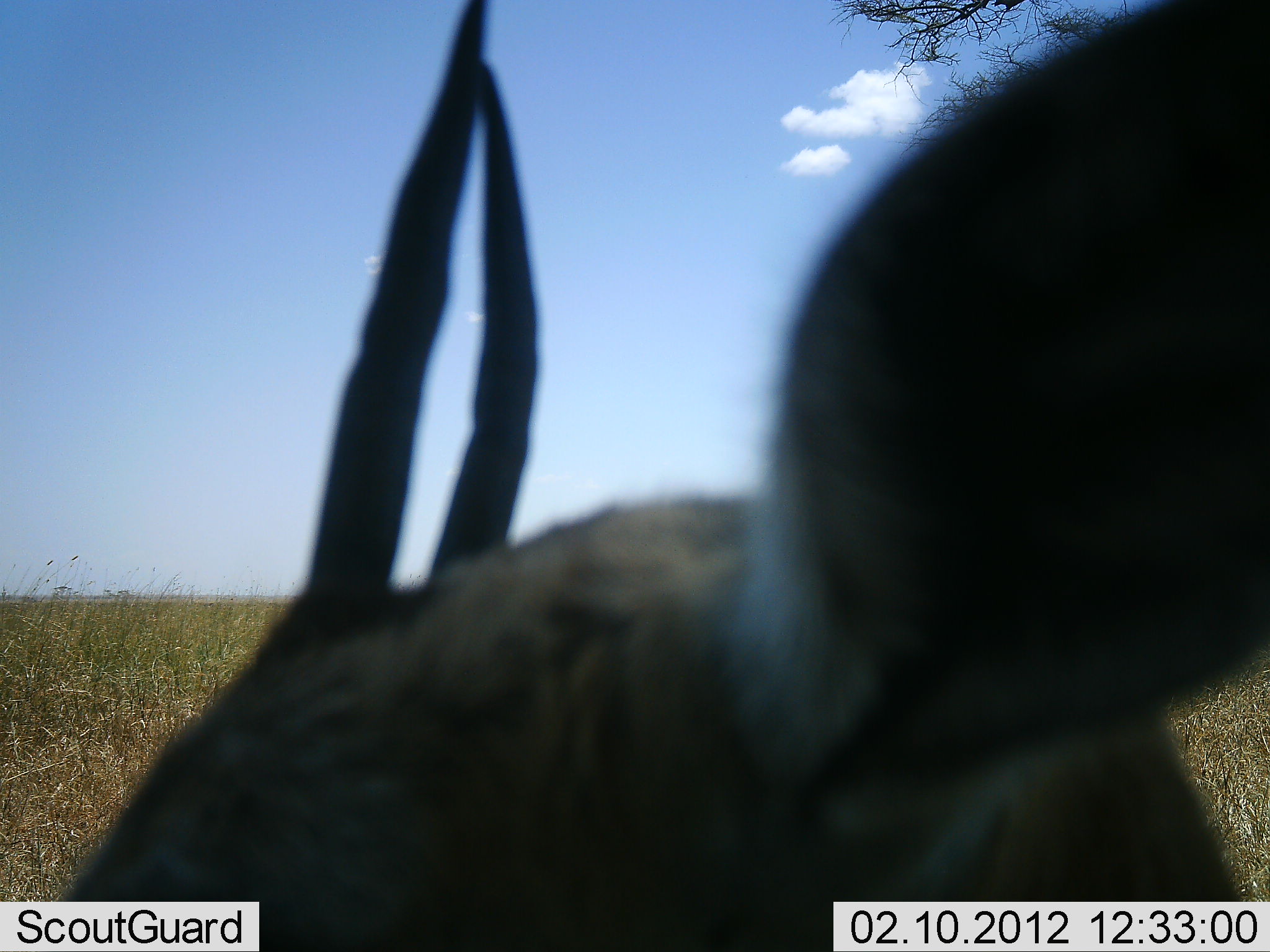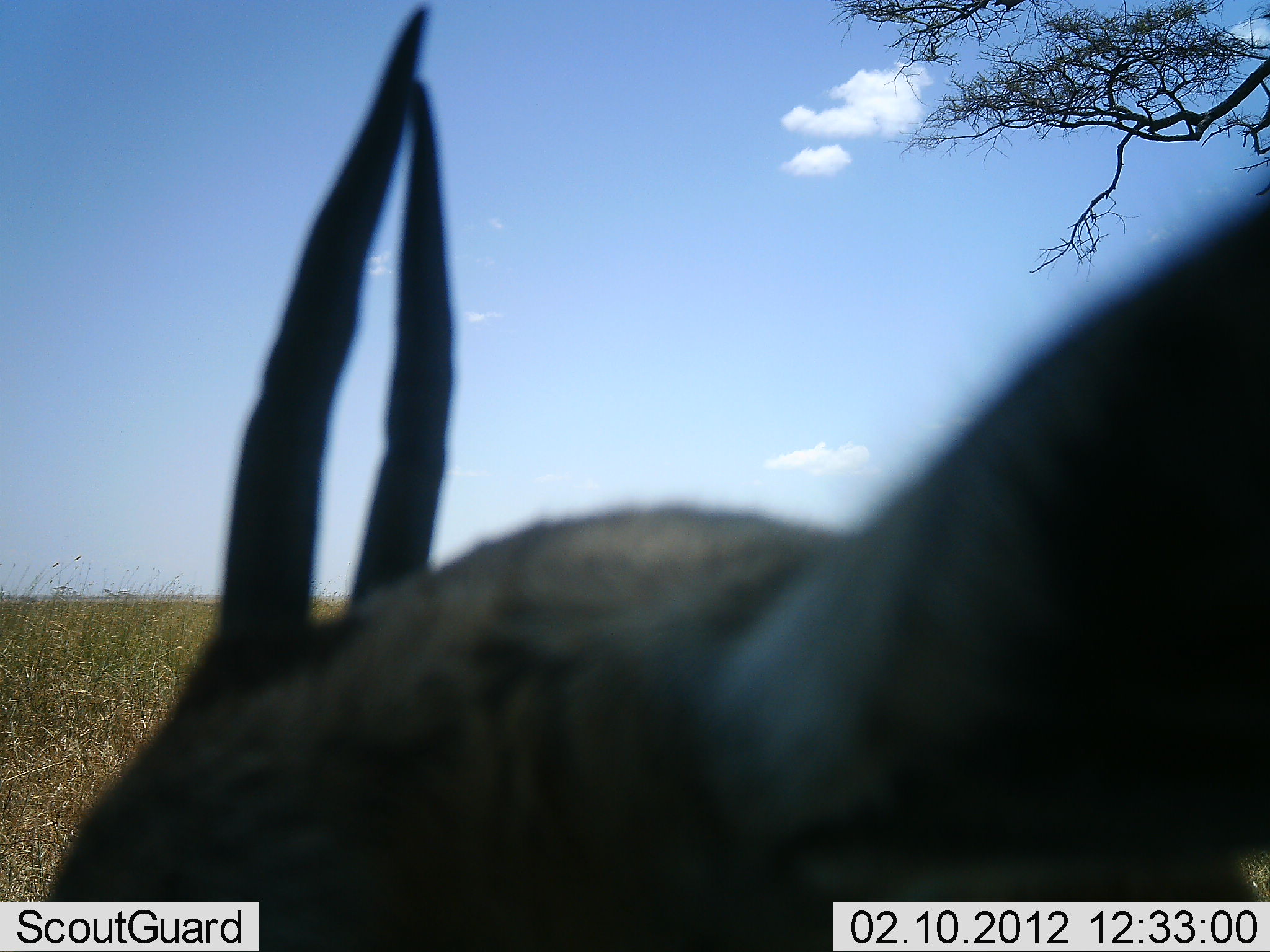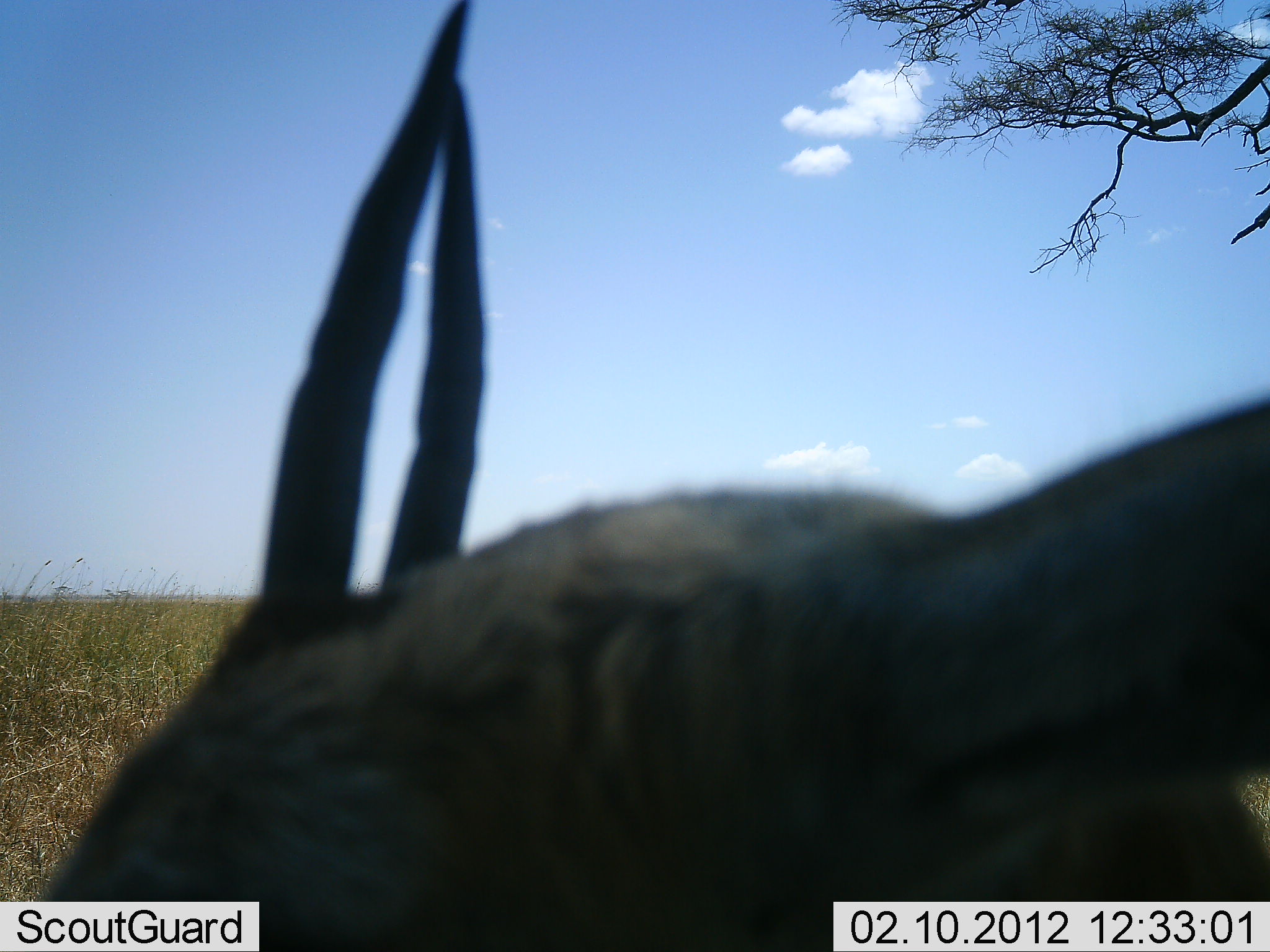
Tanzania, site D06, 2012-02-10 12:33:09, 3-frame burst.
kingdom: Animalia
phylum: Chordata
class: Mammalia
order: Artiodactyla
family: Bovidae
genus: Eudorcas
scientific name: Eudorcas thomsonii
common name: thomson's gazelle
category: gazellethomsons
Gazellethomsons (thomson's gazelle) (Eudorcas thomsonii), count 1. Behavior (volunteer vote fractions): standing 85%, resting 15%, moving 0%, interacting 0%. Young present (vote fraction): 0%. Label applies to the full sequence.